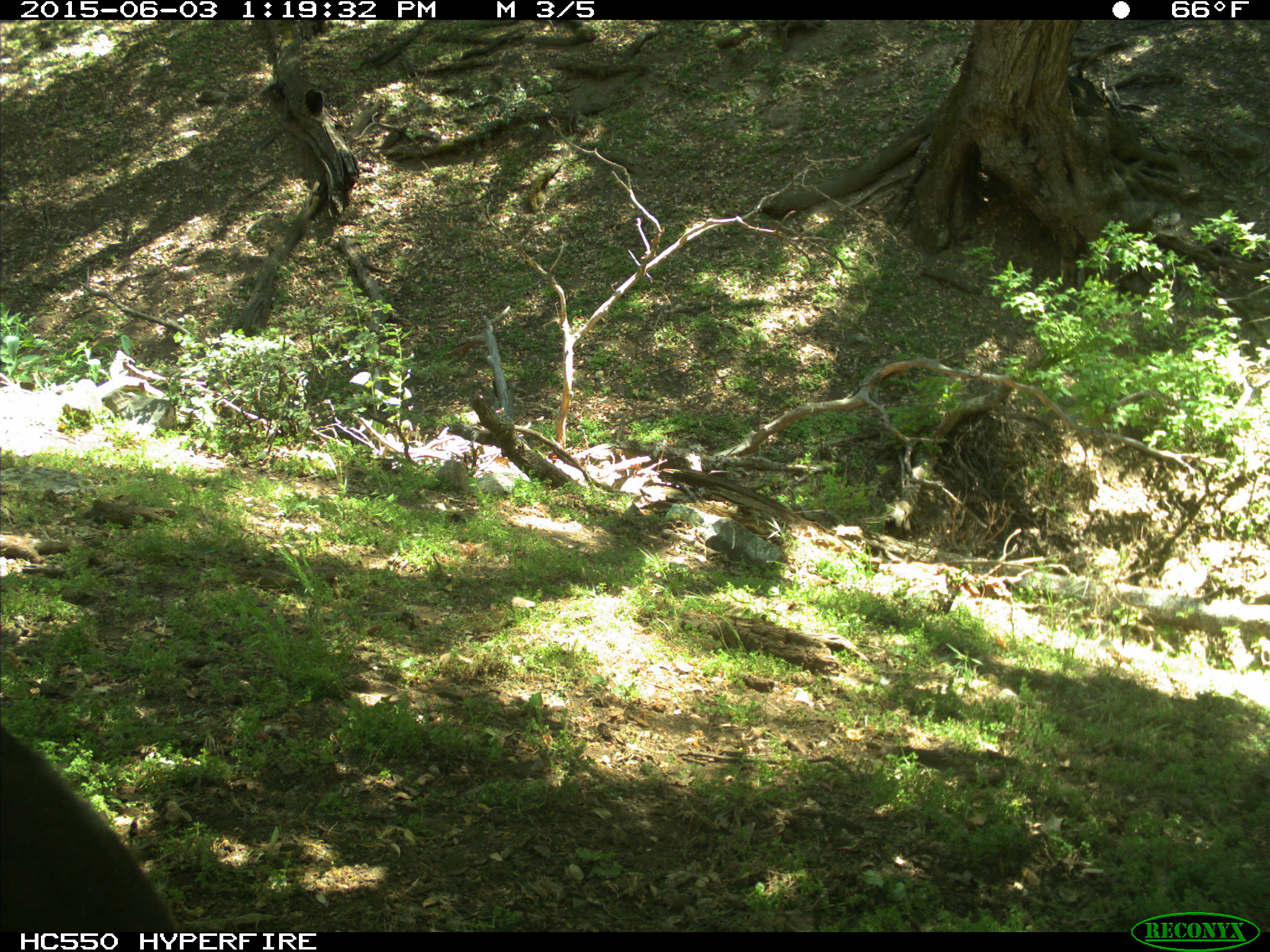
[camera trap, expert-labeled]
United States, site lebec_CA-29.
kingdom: Animalia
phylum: Chordata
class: Mammalia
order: Artiodactyla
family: Bovidae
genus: Bos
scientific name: Bos taurus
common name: domestic cow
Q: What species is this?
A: Bos taurus (domestic cow).